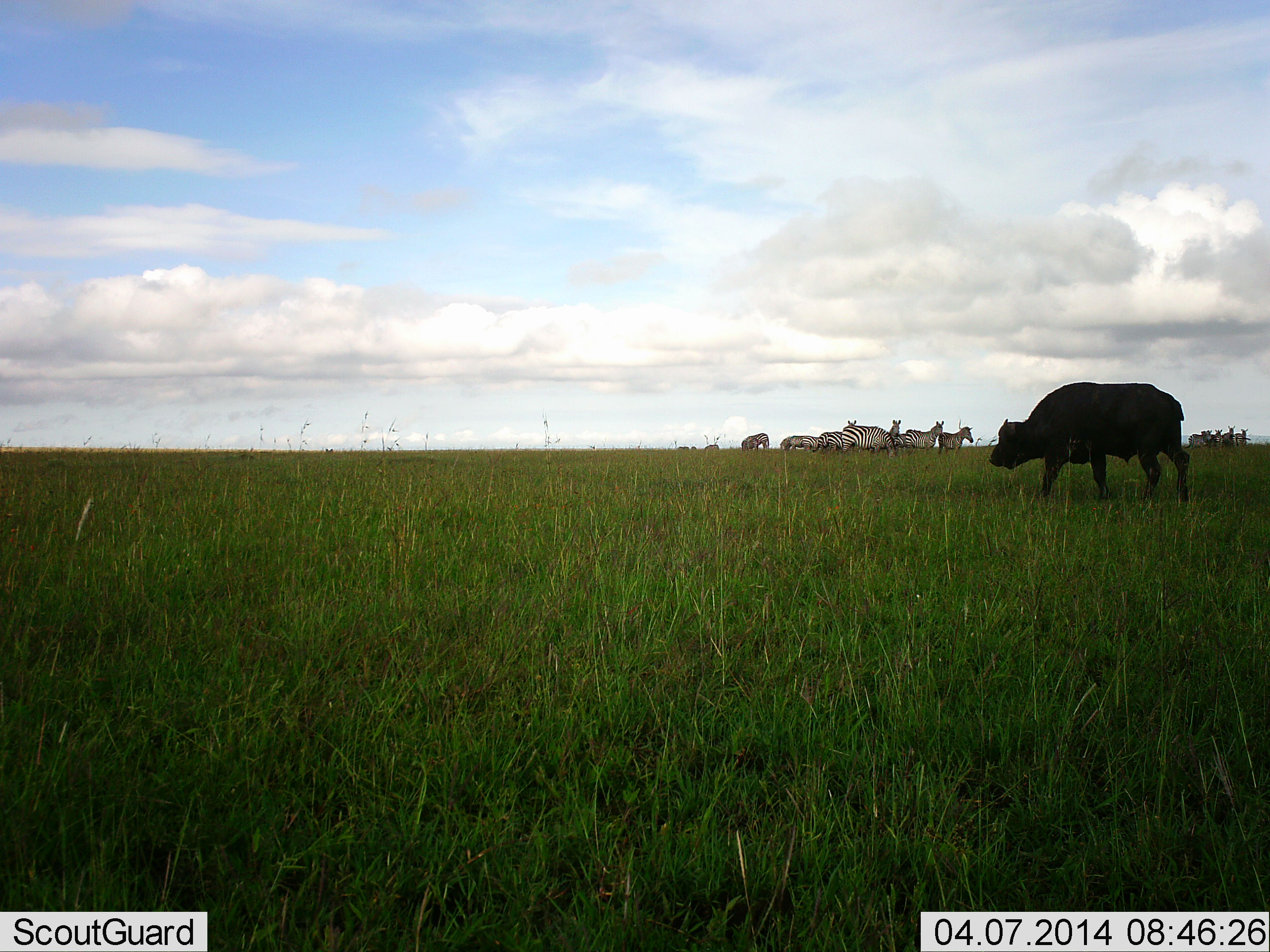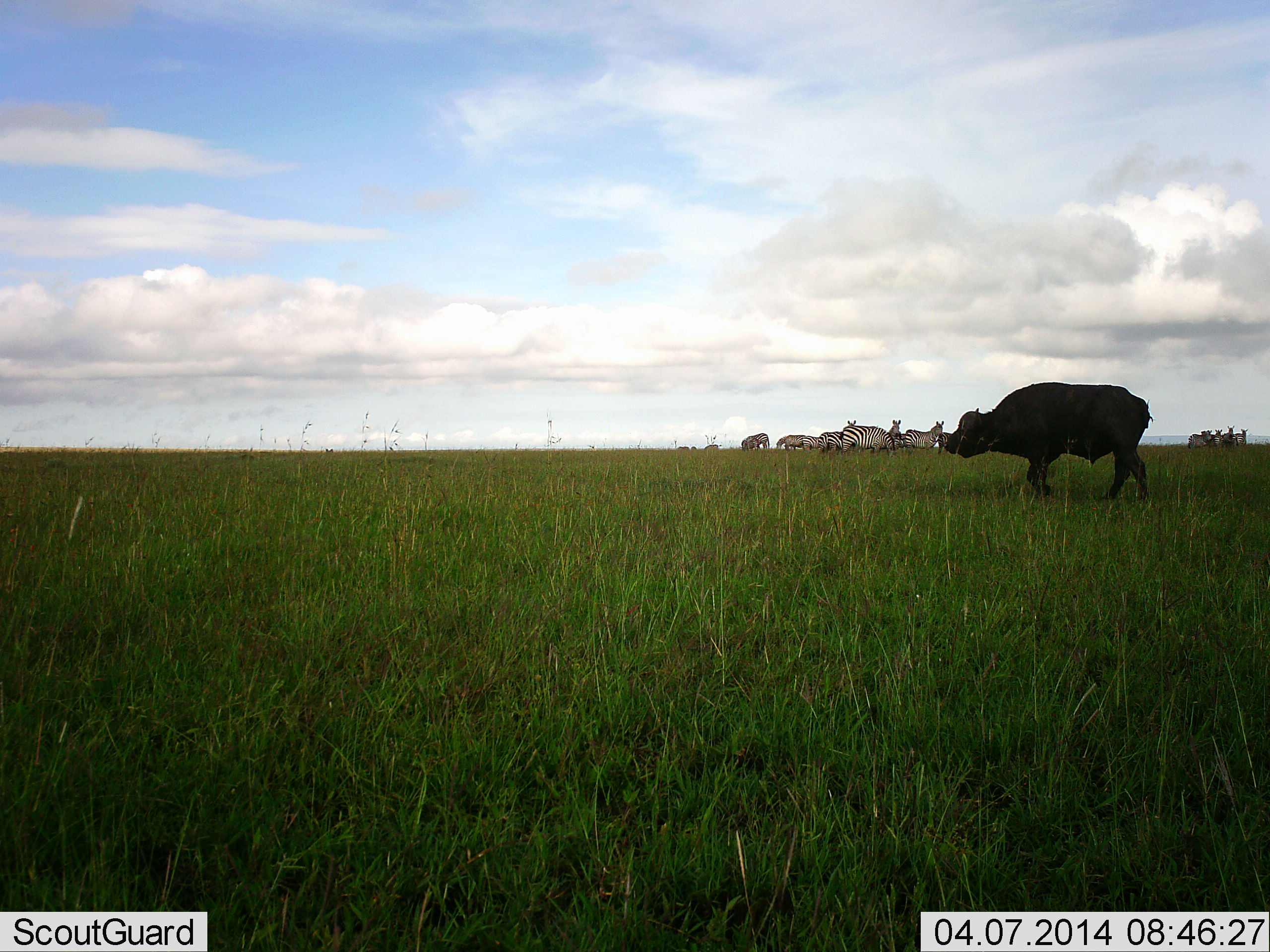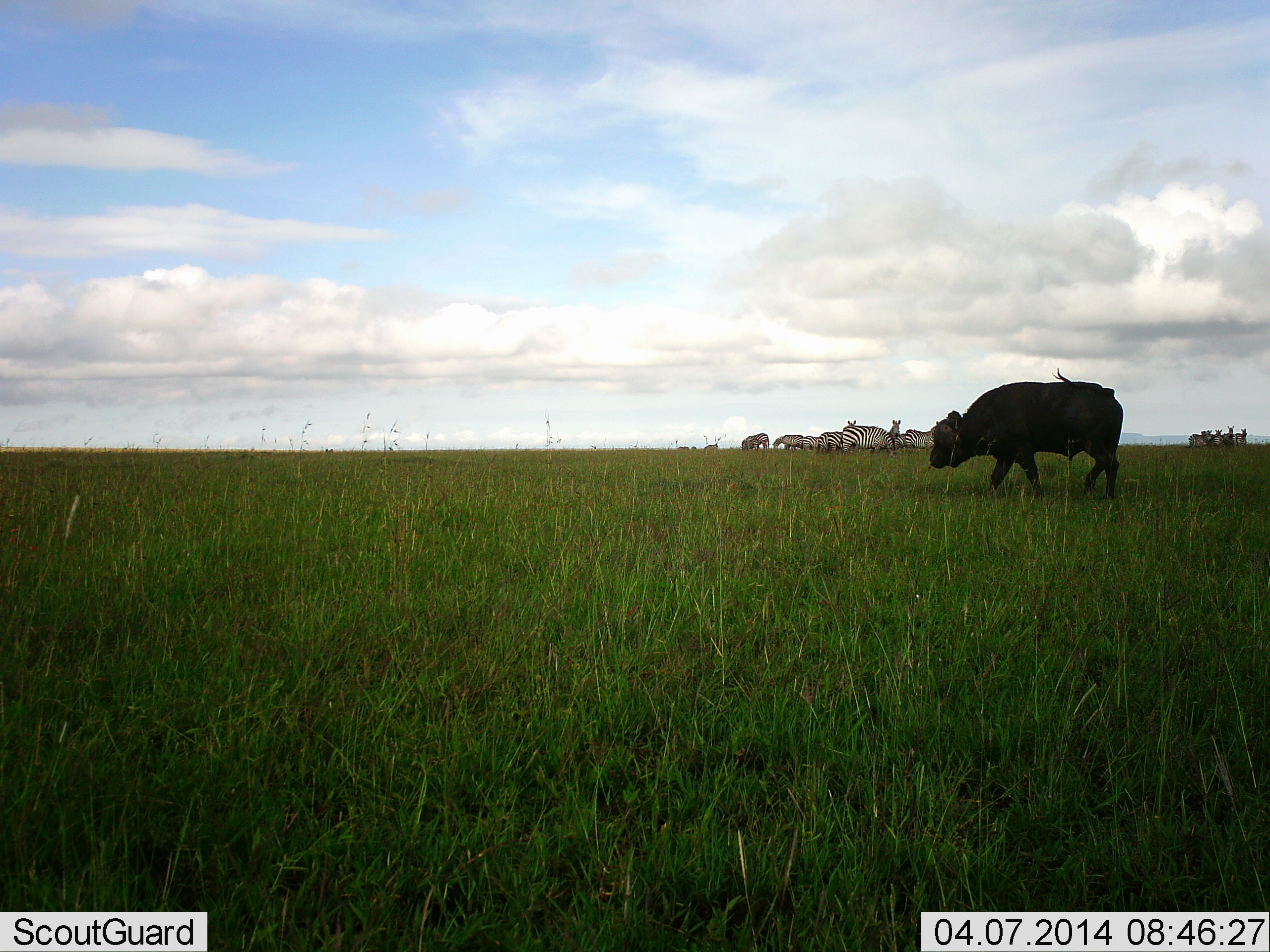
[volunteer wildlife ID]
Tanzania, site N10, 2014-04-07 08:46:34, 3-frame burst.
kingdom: Animalia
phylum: Chordata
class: Mammalia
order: Artiodactyla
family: Bovidae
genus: Syncerus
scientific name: Syncerus caffer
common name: cape buffalo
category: buffalo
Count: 1.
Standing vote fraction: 8%.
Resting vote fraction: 0%.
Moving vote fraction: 94%.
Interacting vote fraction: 0%.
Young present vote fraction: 0%.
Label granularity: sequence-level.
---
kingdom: Animalia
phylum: Chordata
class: Mammalia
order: Perissodactyla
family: Equidae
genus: Equus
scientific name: Equus quagga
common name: plains zebra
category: zebra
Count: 11-50.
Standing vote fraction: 88%.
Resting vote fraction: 6%.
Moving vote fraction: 15%.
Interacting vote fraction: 15%.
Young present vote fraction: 0%.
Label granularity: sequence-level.